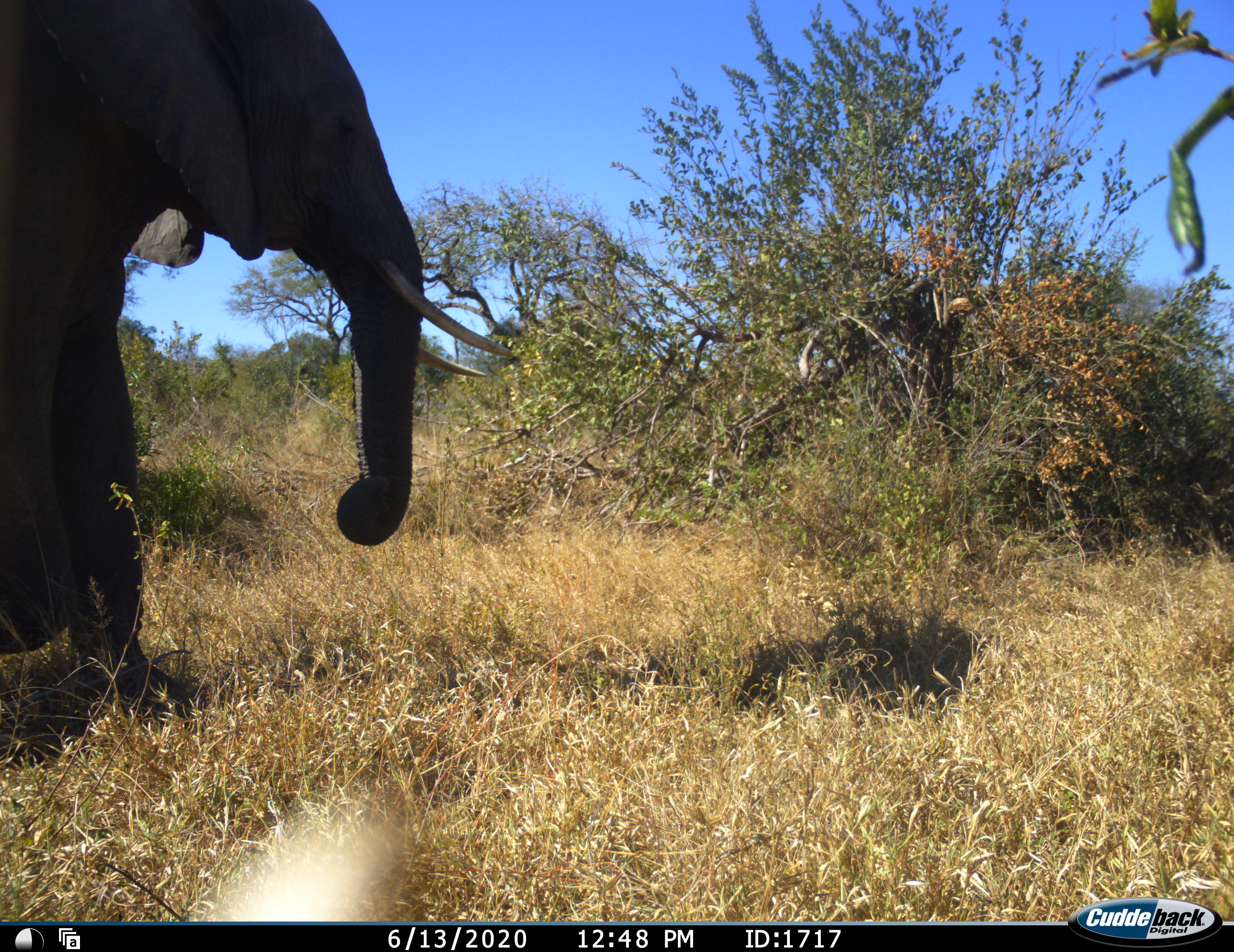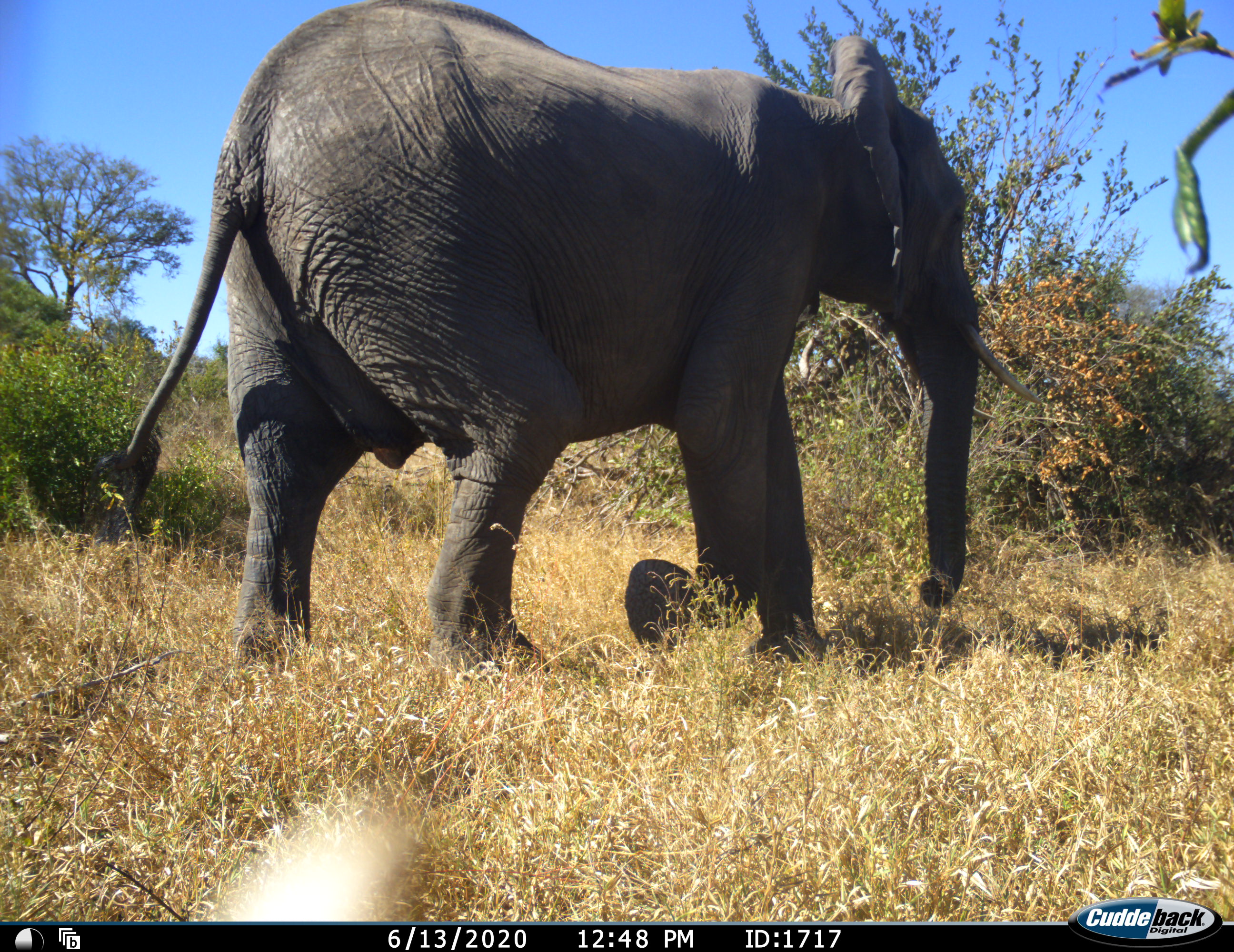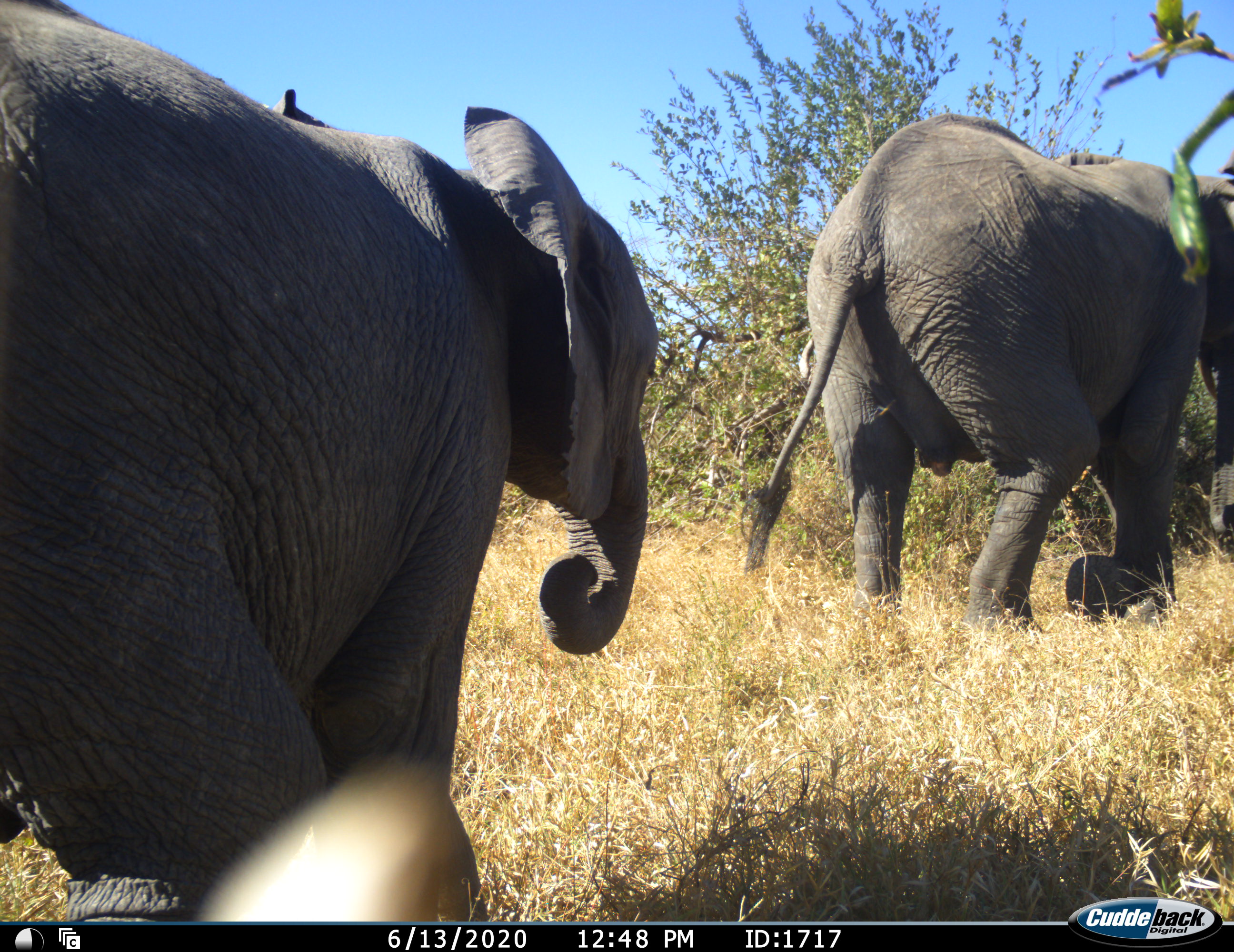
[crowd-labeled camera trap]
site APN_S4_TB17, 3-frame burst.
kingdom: Animalia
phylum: Chordata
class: Mammalia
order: Proboscidea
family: Elephantidae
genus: Loxodonta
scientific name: Loxodonta africana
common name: african bush elephant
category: elephant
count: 2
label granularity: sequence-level